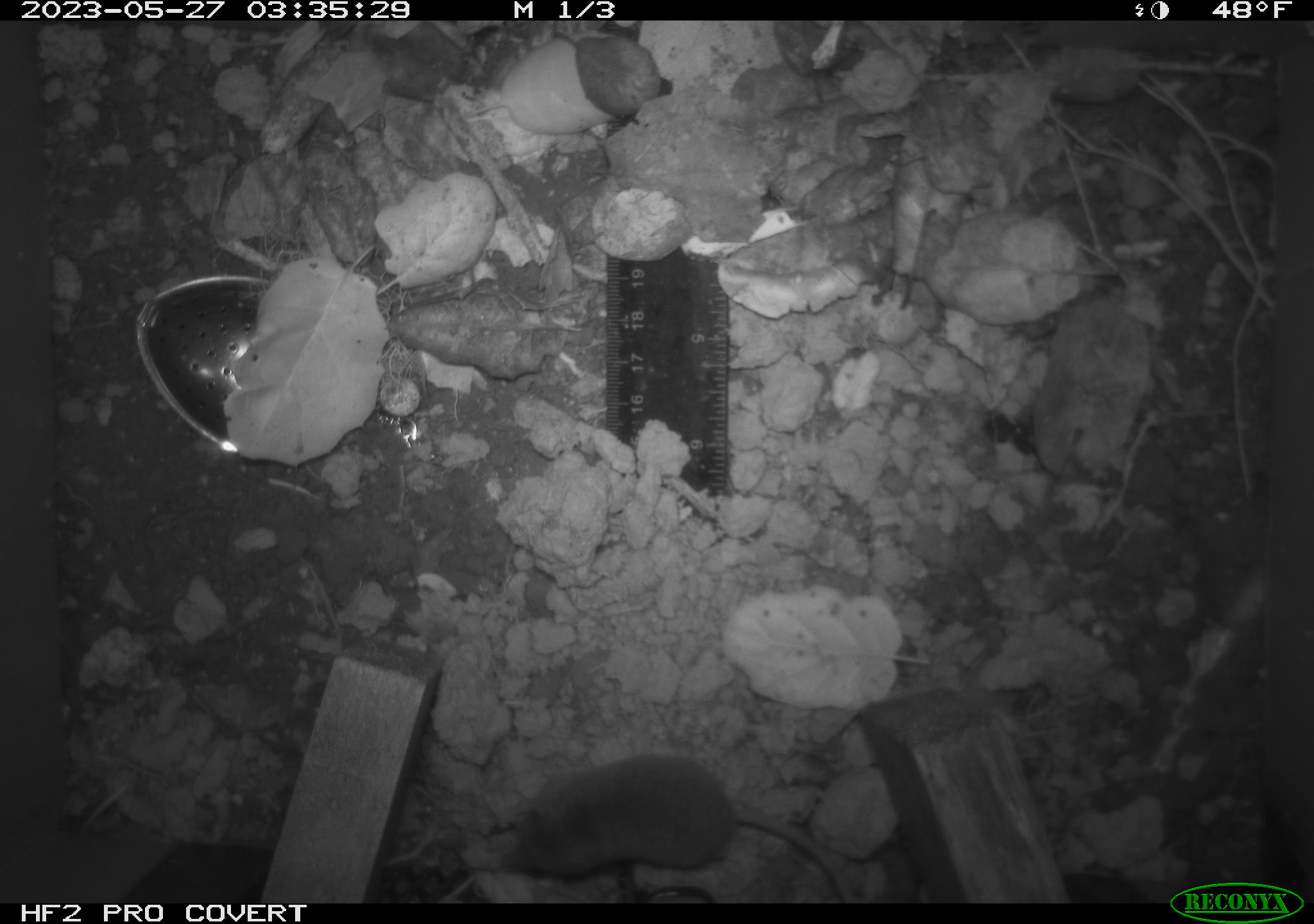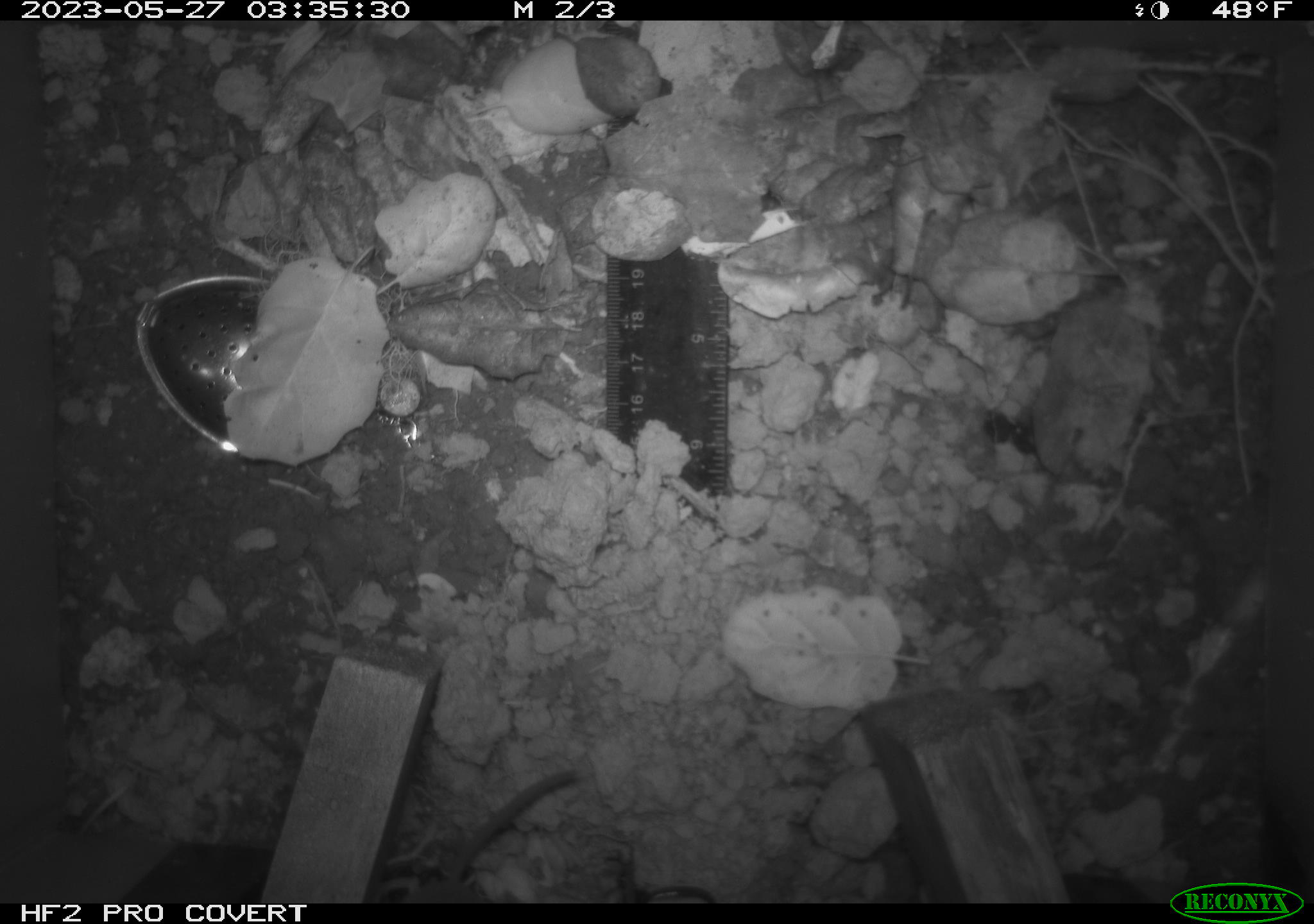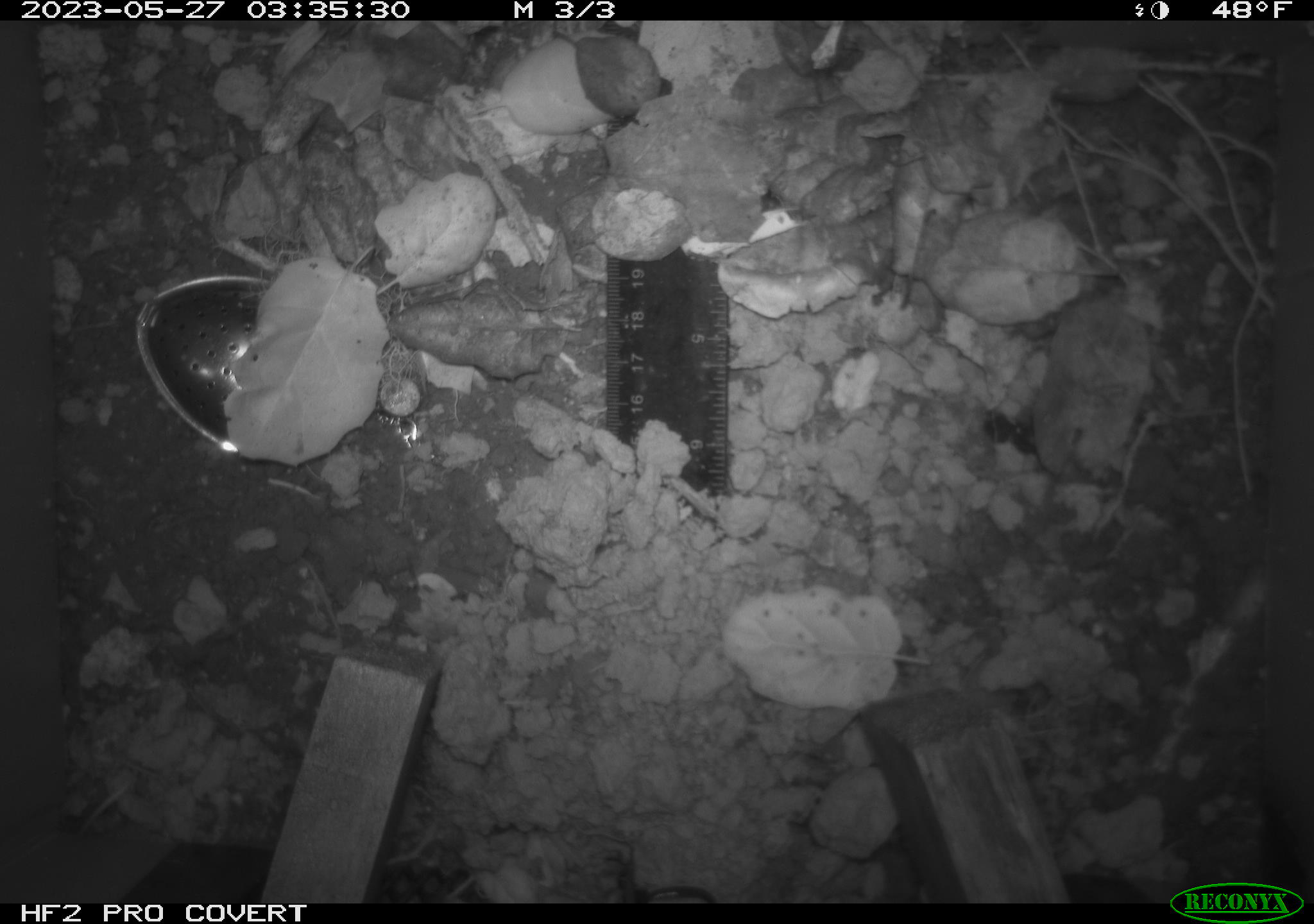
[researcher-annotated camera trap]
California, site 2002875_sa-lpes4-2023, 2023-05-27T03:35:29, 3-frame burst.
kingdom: Animalia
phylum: Chordata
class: Mammalia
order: Eulipotyphla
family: Soricidae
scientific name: Soricidae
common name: shrews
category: soricidae family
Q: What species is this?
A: Soricidae family (shrews) (Soricidae).